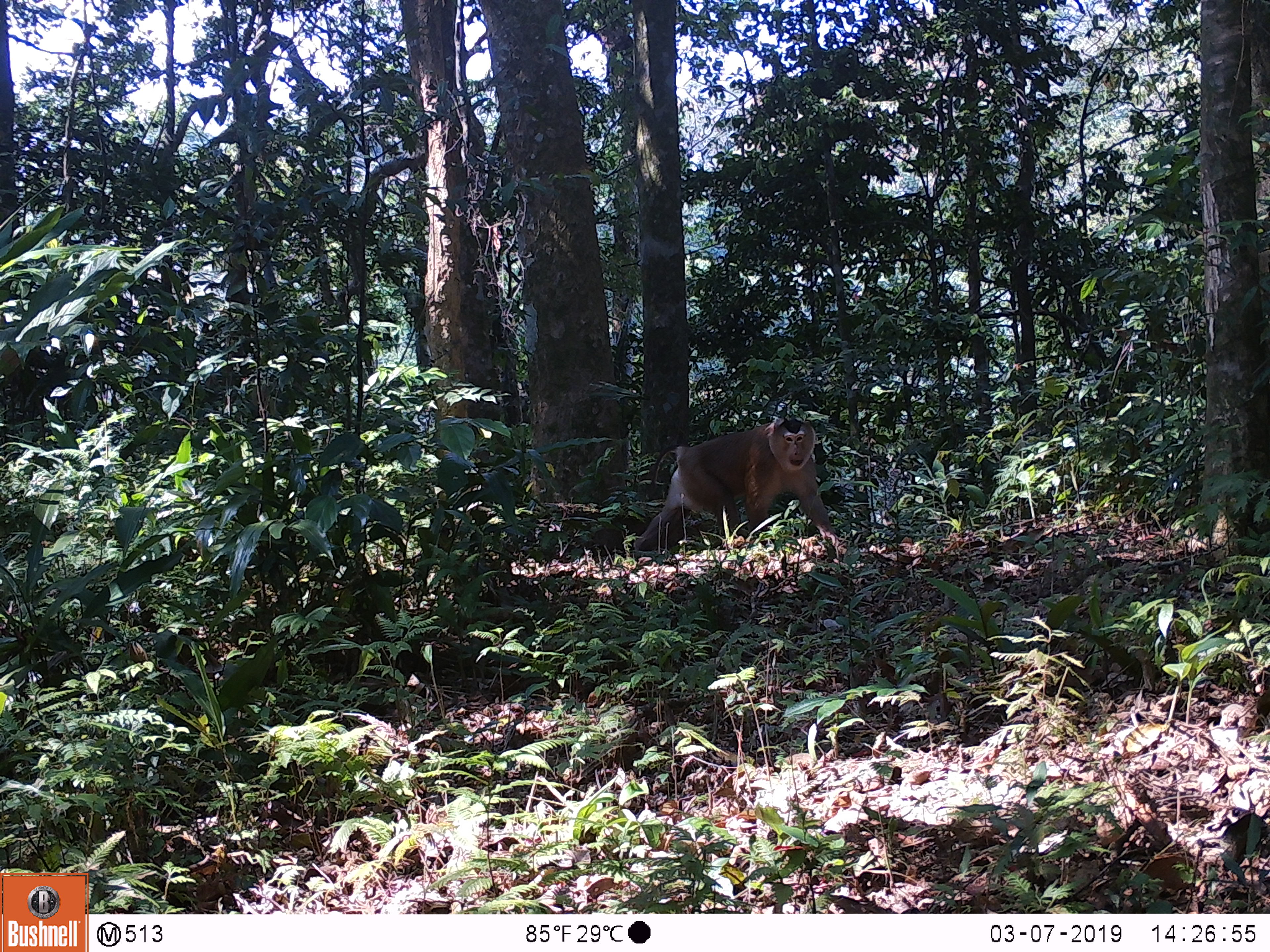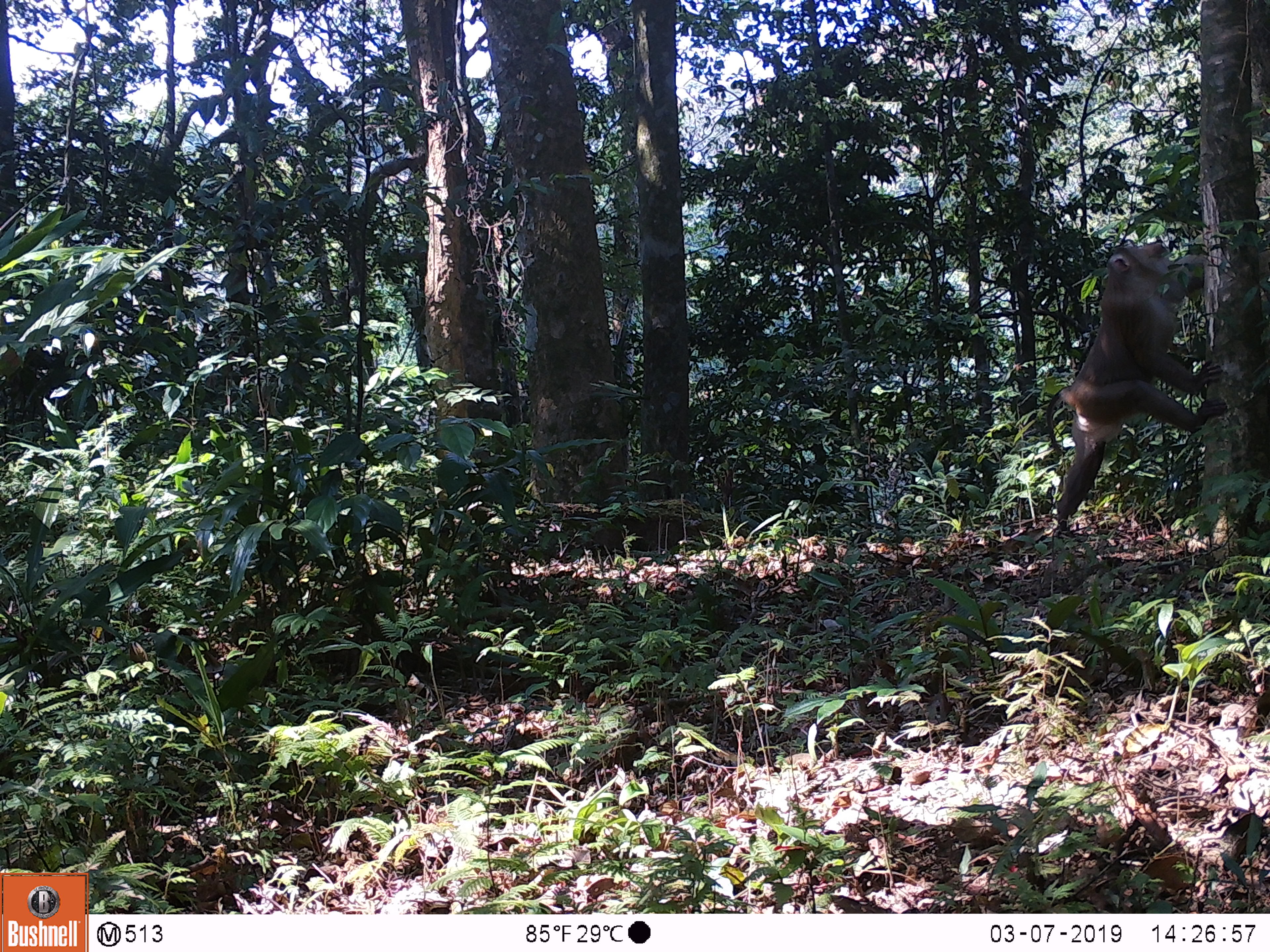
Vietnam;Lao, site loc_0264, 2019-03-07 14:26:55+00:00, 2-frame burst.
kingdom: Animalia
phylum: Chordata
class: Mammalia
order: Primates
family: Cercopithecidae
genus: Macaca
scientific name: Macaca nemestrina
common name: pig-tailed macaque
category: pig tailed macaque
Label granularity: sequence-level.